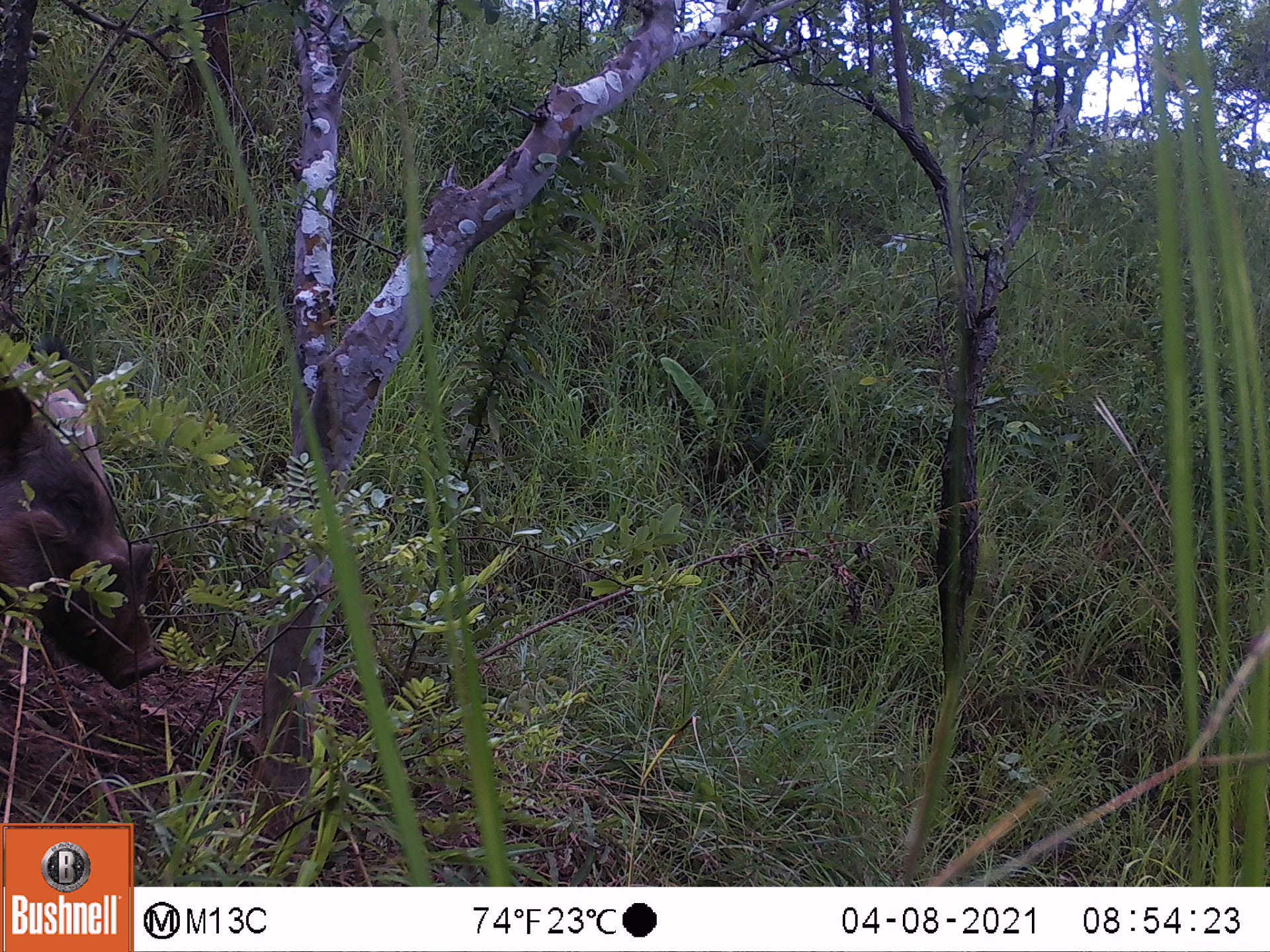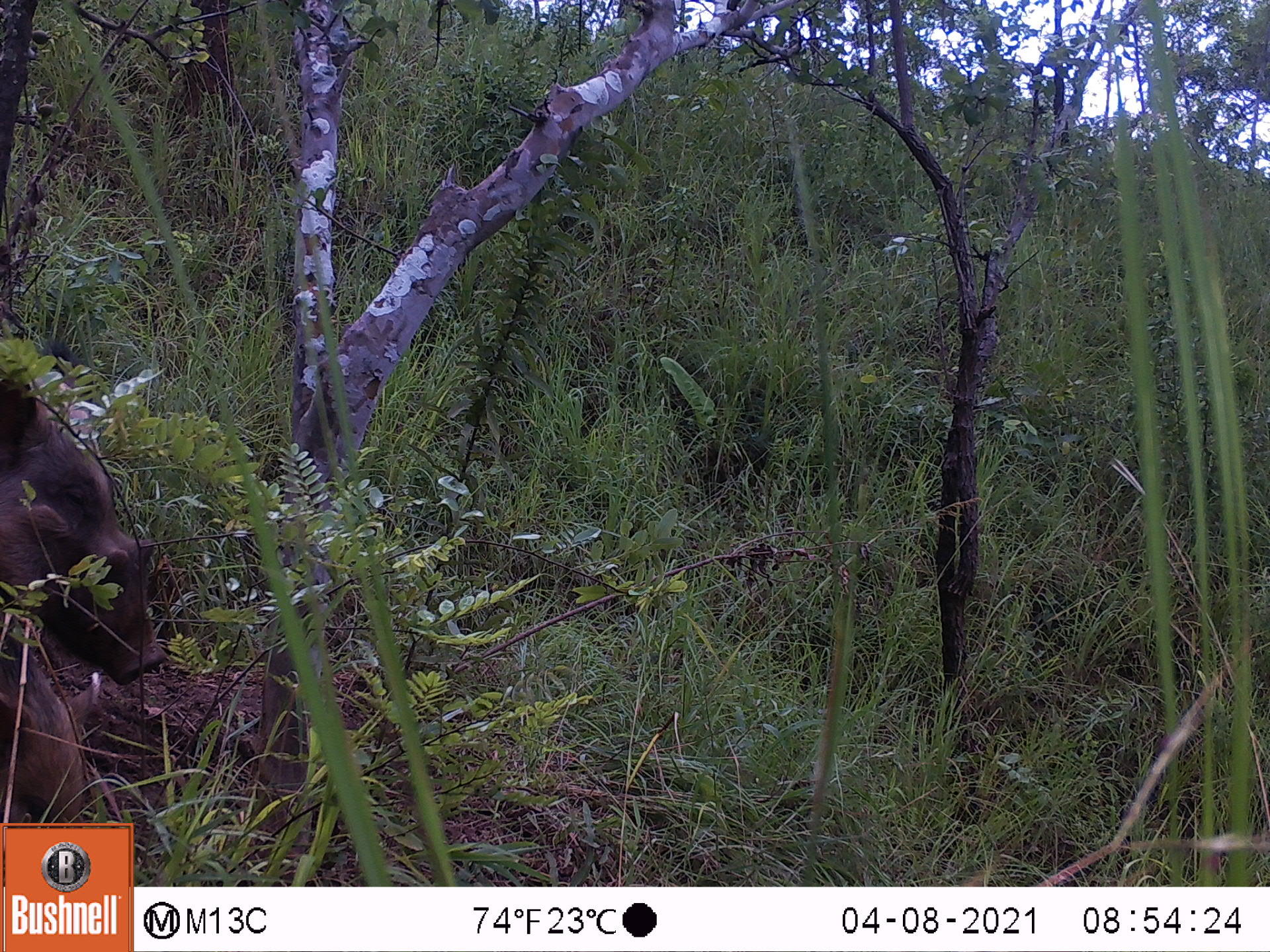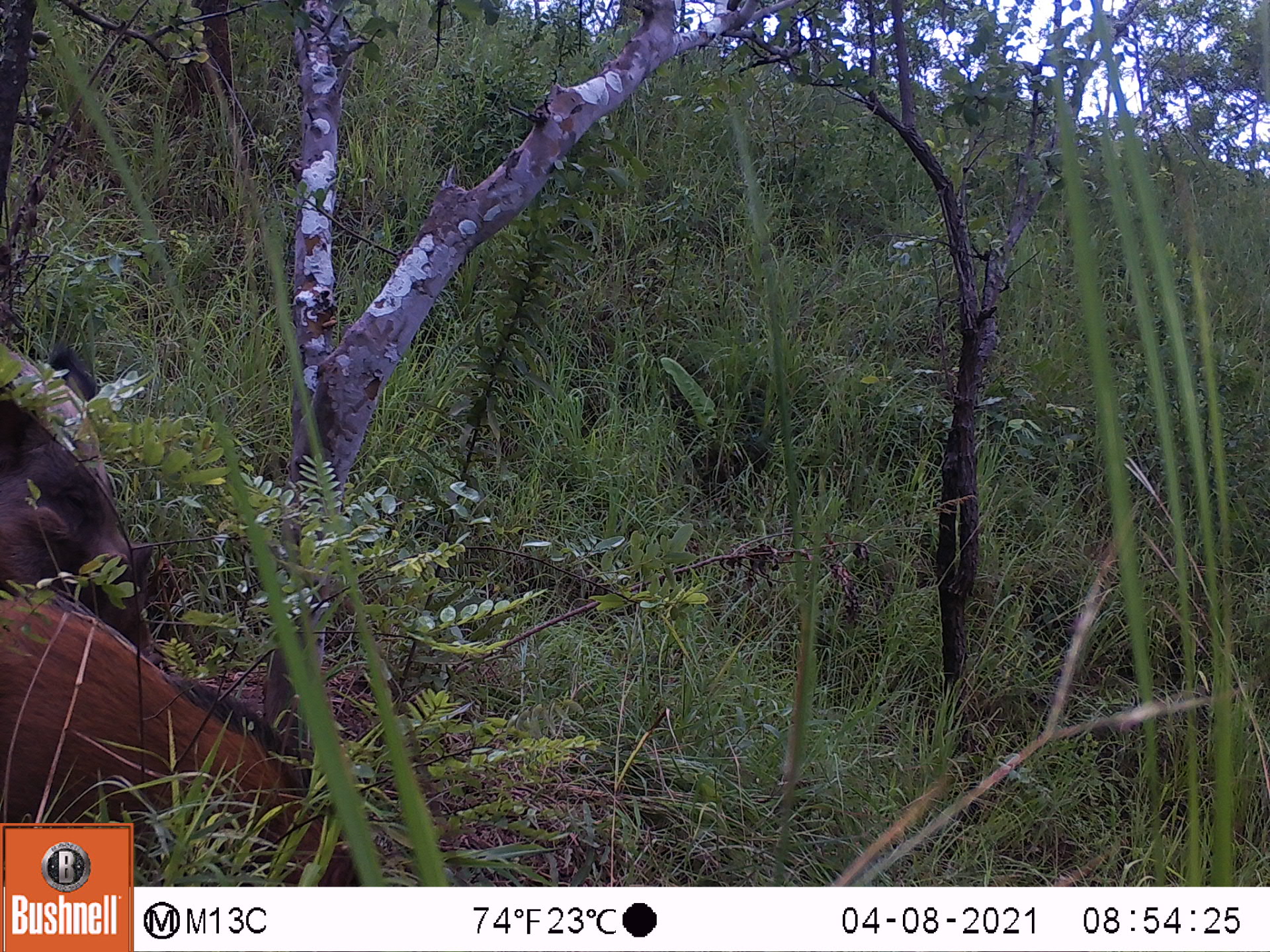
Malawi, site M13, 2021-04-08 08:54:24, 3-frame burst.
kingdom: Animalia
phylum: Chordata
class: Mammalia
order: Artiodactyla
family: Suidae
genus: Potamochoerus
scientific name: Potamochoerus larvatus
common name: bushpig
Bushpig (Potamochoerus larvatus), count 1.